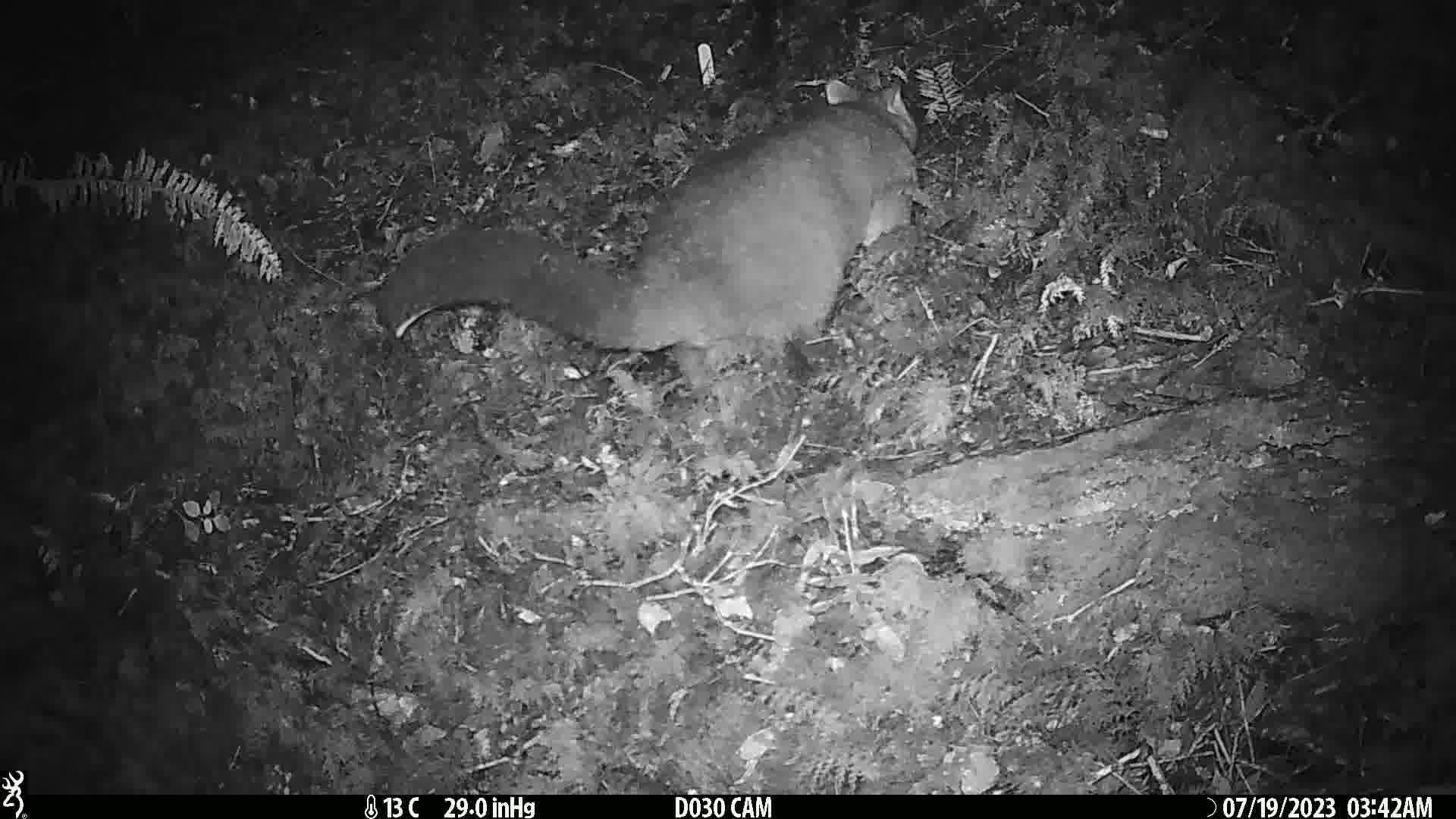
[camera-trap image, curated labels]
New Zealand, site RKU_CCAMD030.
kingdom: Animalia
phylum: Chordata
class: Mammalia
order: Diprotodontia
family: Phalangeridae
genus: Trichosurus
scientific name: Trichosurus vulpecula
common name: common brushtail possum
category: possum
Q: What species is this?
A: Possum (common brushtail possum) (Trichosurus vulpecula).